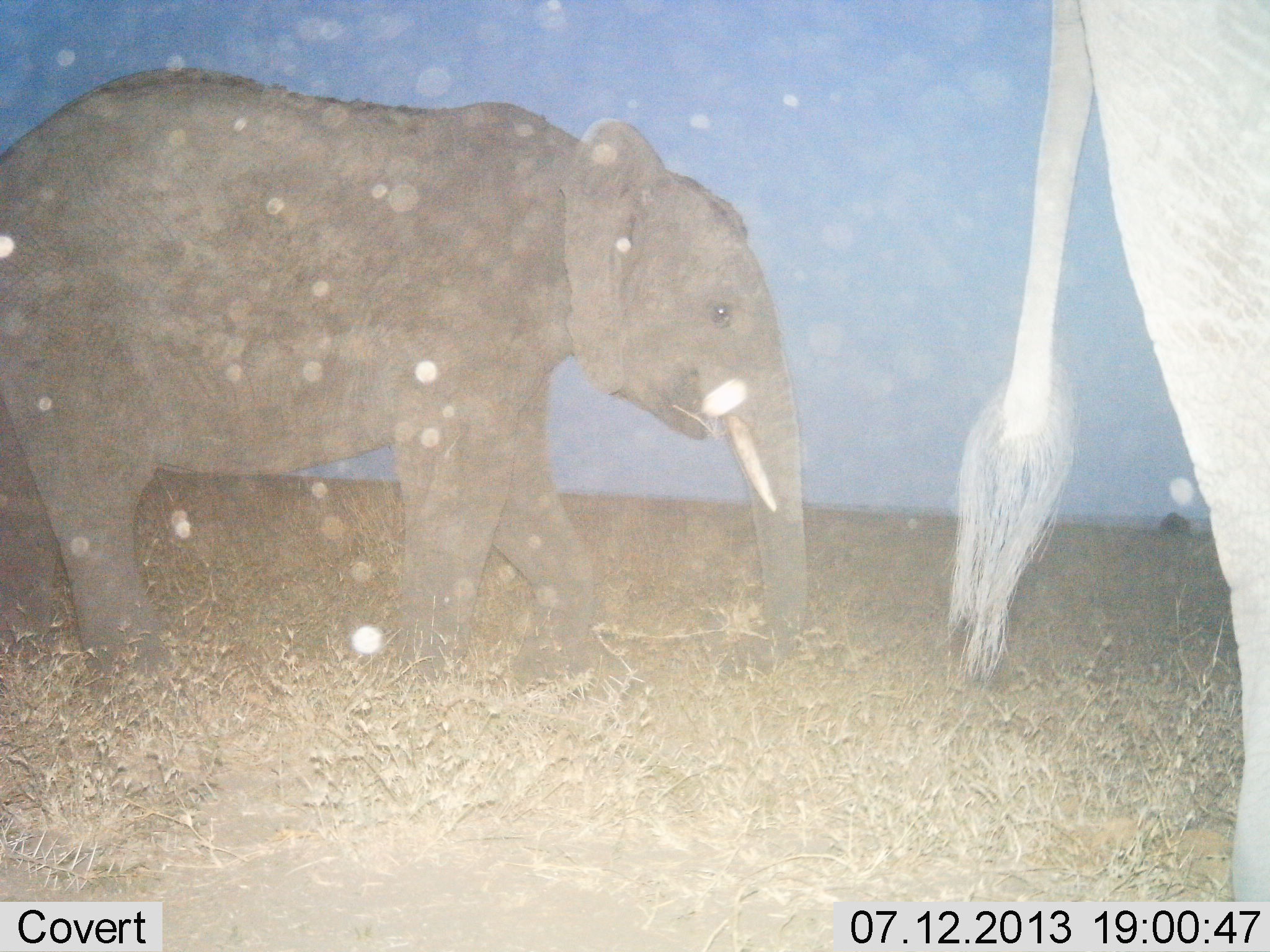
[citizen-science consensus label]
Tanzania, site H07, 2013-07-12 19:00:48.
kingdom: Animalia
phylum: Chordata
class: Mammalia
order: Proboscidea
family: Elephantidae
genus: Loxodonta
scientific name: Loxodonta africana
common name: african bush elephant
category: elephant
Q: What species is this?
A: Elephant (african bush elephant) (Loxodonta africana).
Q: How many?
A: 2.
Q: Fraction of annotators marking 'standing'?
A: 50%.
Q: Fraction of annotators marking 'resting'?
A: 0%.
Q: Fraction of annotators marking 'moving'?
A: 60%.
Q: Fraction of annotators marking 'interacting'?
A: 0%.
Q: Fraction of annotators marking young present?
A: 30%.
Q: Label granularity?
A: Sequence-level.